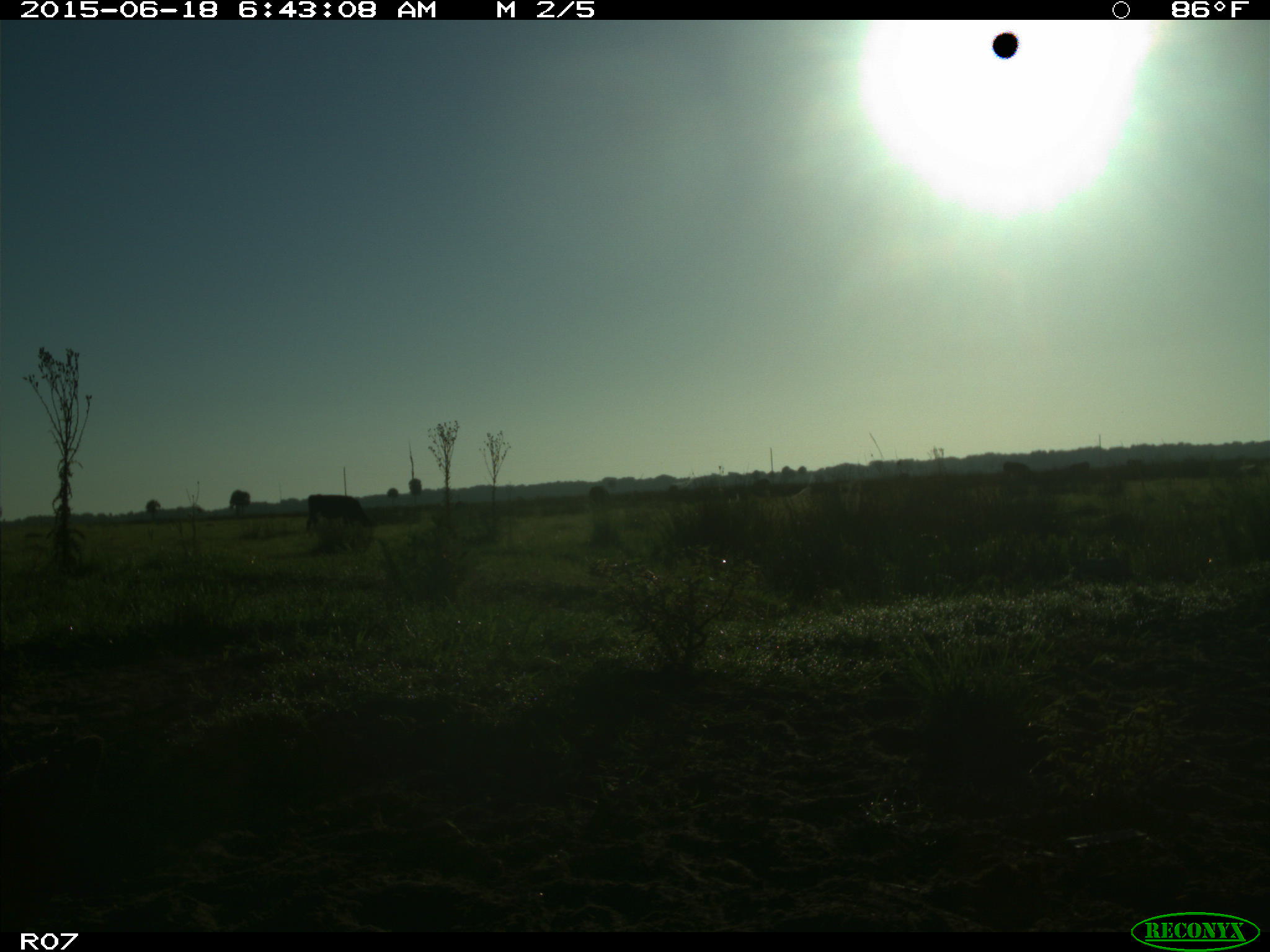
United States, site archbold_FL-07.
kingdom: Animalia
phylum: Chordata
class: Mammalia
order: Artiodactyla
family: Bovidae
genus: Bos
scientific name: Bos taurus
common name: domestic cow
Bos taurus (domestic cow).